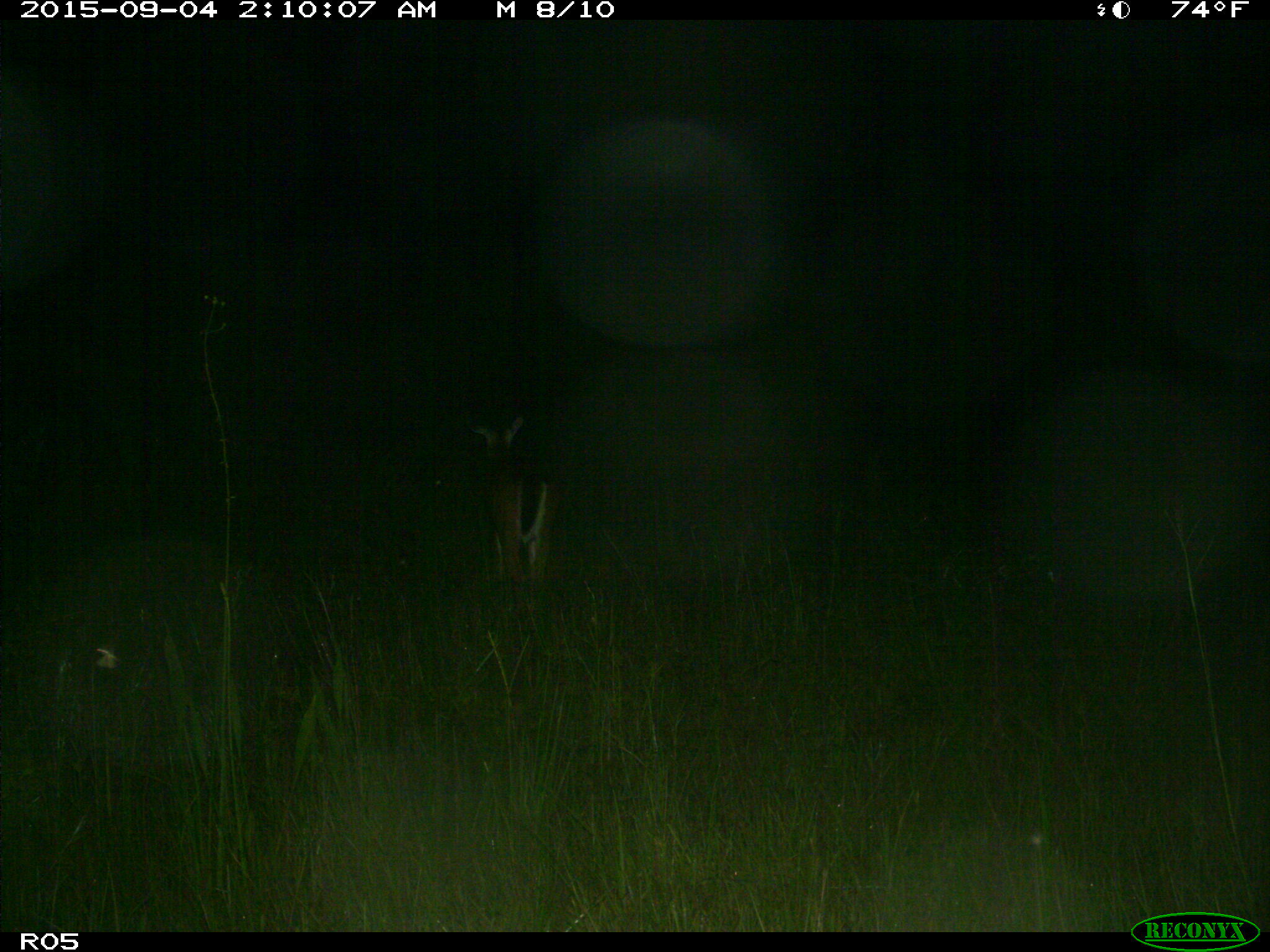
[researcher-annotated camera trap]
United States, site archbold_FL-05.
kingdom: Animalia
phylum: Chordata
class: Mammalia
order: Artiodactyla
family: Cervidae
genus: Odocoileus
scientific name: Odocoileus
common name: deer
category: unidentified deer